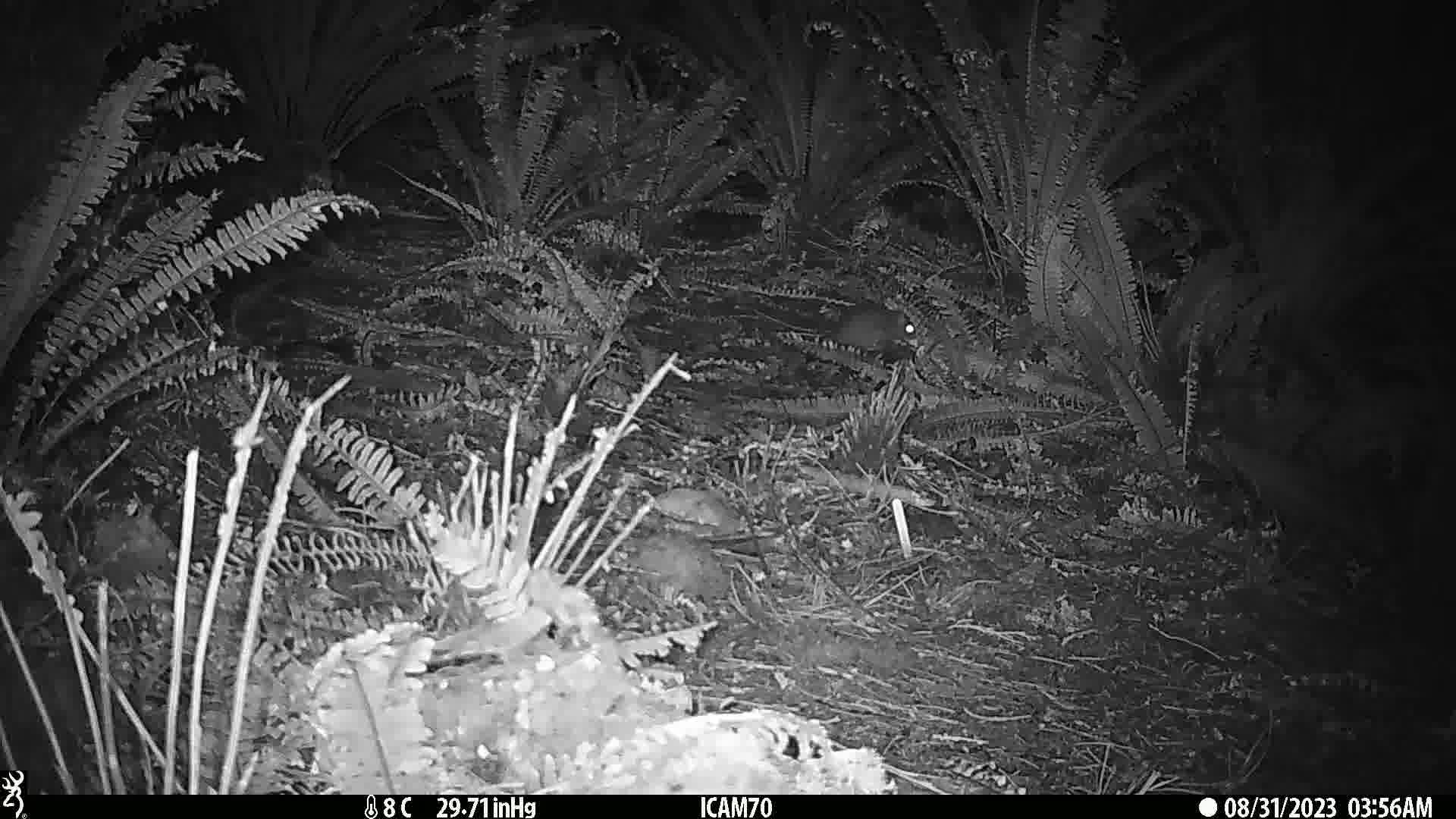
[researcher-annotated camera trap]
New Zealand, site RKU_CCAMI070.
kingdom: Animalia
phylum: Chordata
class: Mammalia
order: Rodentia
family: Muridae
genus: Rattus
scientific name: Rattus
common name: rat